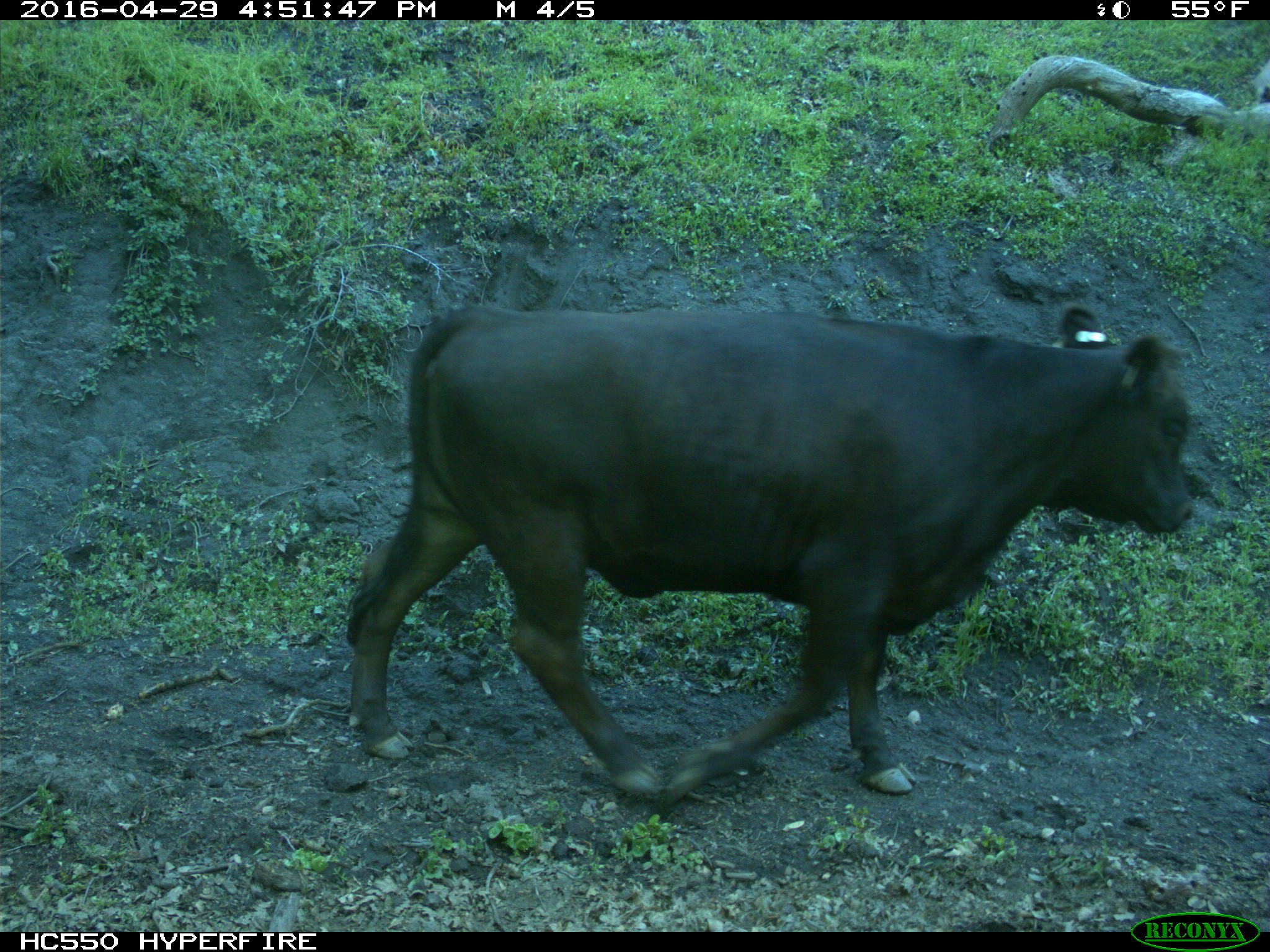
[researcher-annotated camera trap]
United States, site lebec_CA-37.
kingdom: Animalia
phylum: Chordata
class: Mammalia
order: Artiodactyla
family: Bovidae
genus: Bos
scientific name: Bos taurus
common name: domestic cow